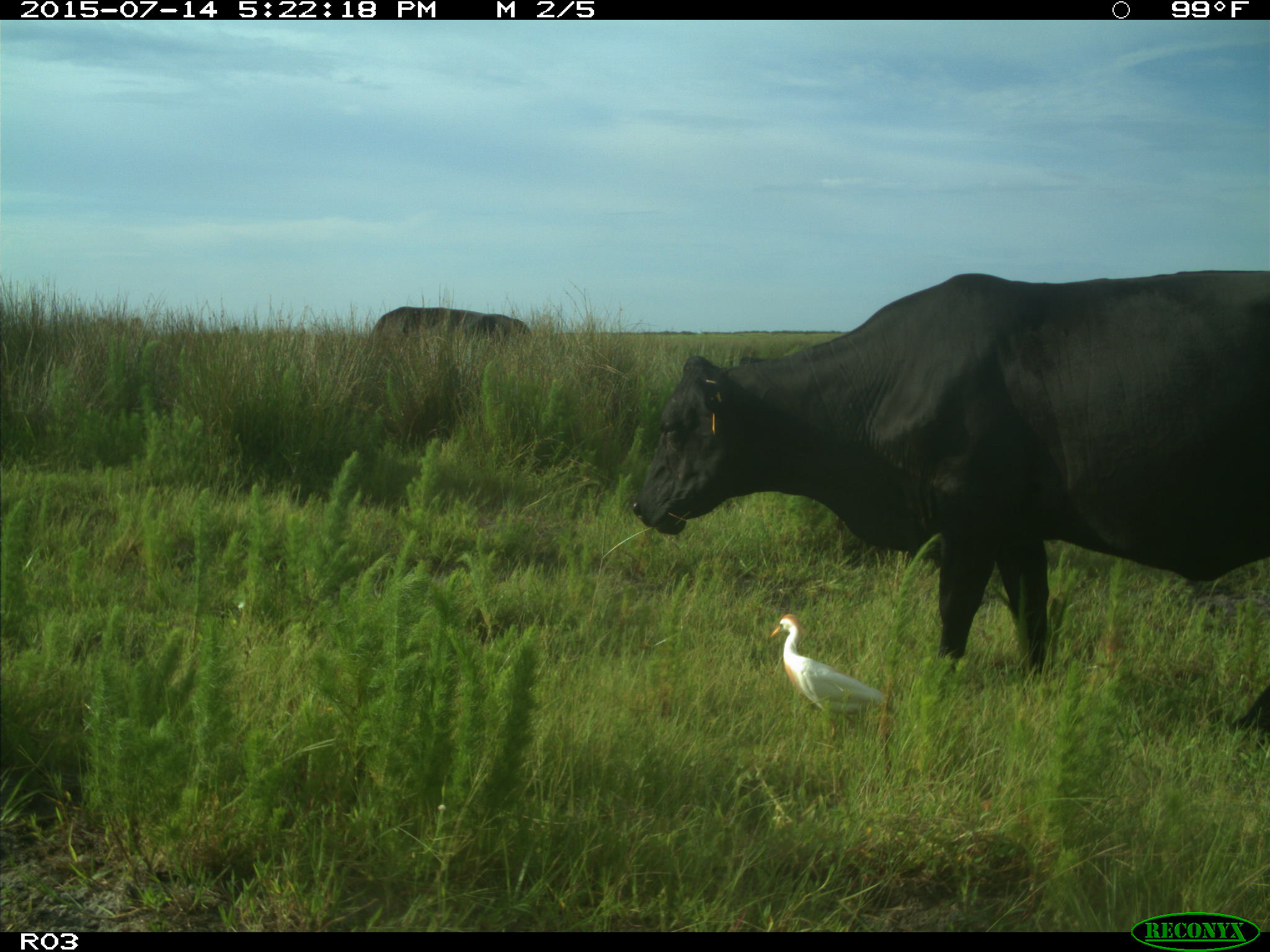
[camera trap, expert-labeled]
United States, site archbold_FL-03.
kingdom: Animalia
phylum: Chordata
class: Mammalia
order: Artiodactyla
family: Bovidae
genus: Bos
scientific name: Bos taurus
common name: domestic cow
Bos taurus (domestic cow).